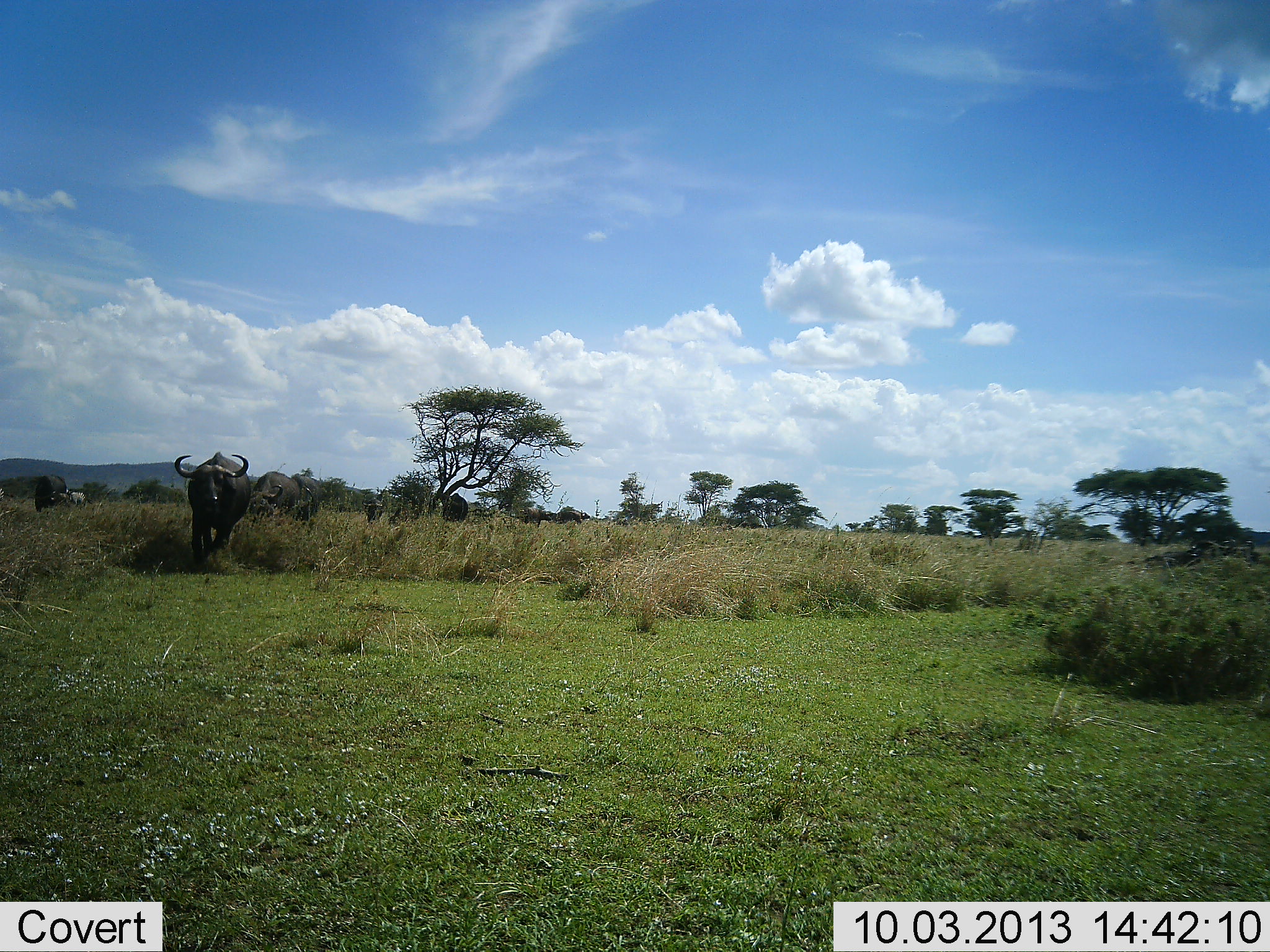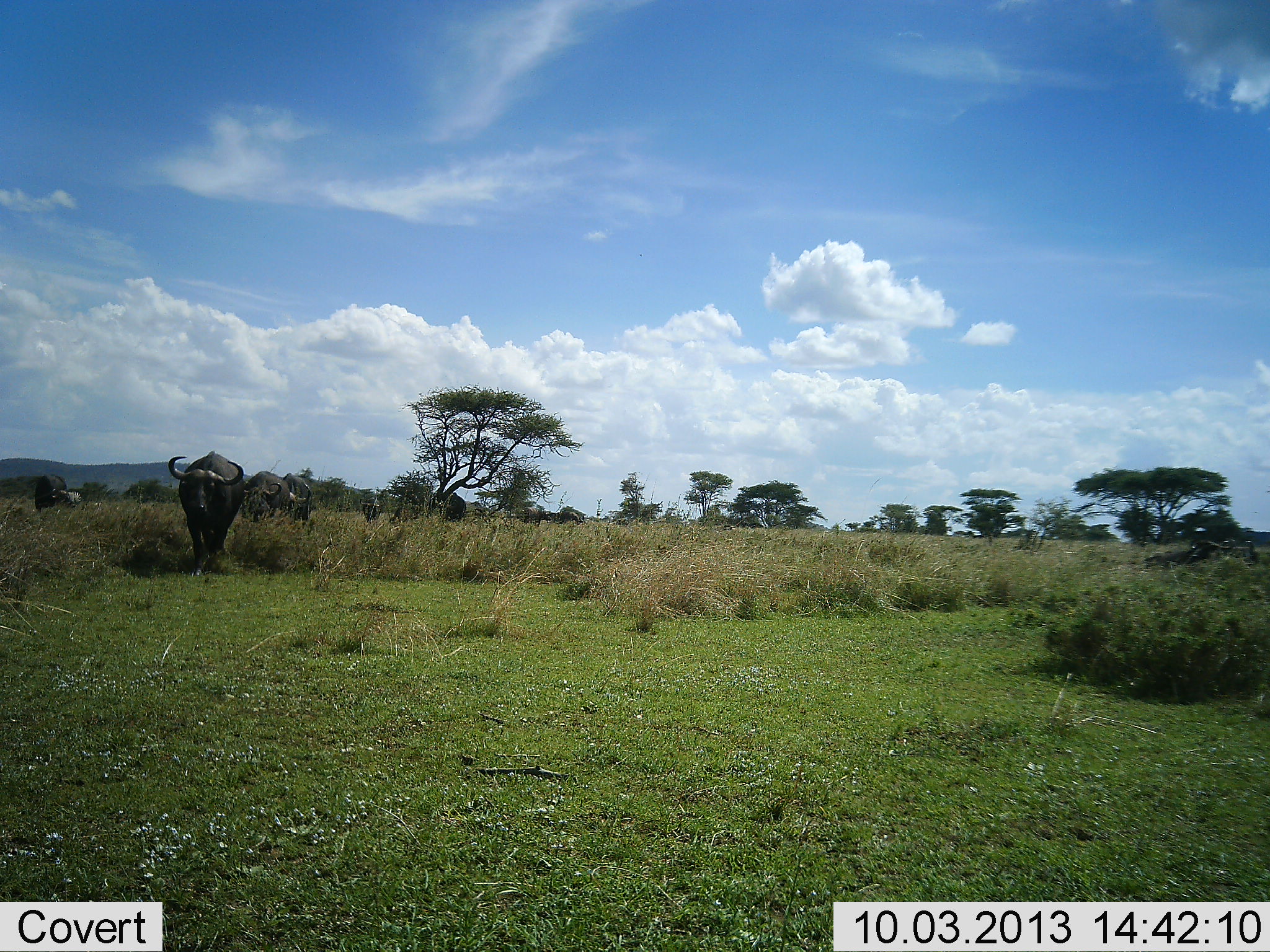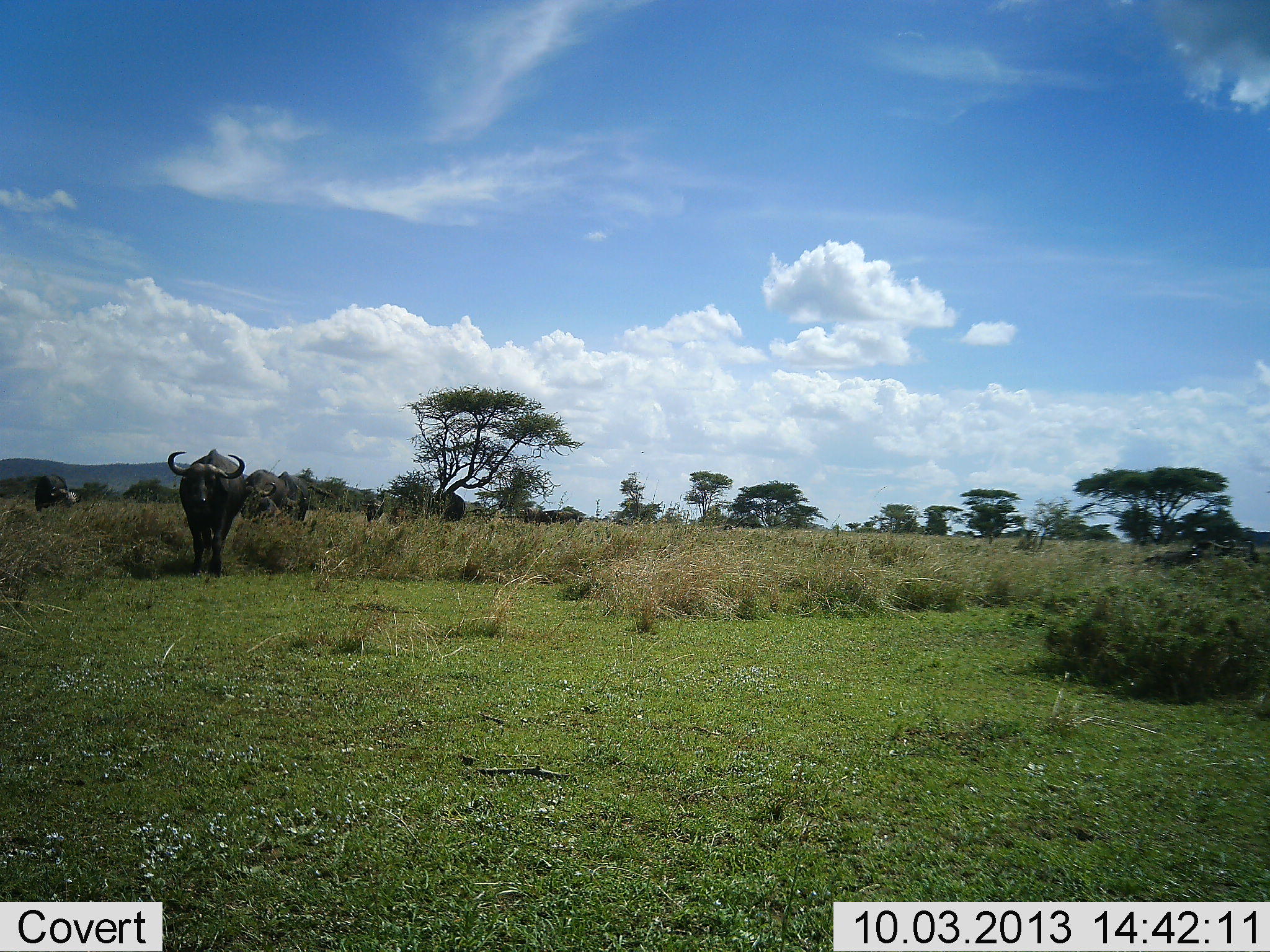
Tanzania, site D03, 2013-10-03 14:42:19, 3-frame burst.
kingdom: Animalia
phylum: Chordata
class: Mammalia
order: Artiodactyla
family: Bovidae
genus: Syncerus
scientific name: Syncerus caffer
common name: cape buffalo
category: buffalo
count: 8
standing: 40%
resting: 0%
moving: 90%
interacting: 7%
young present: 13%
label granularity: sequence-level